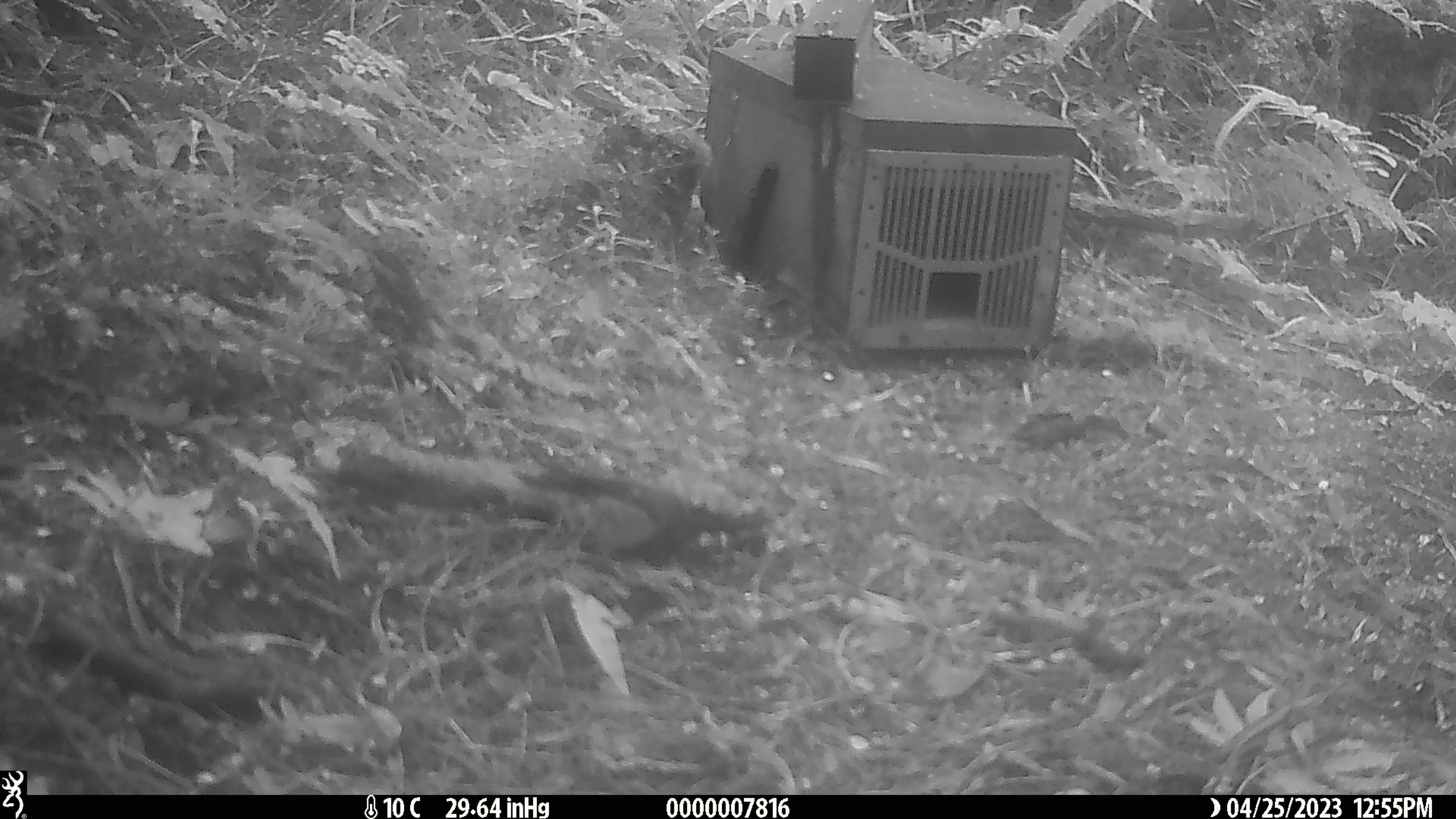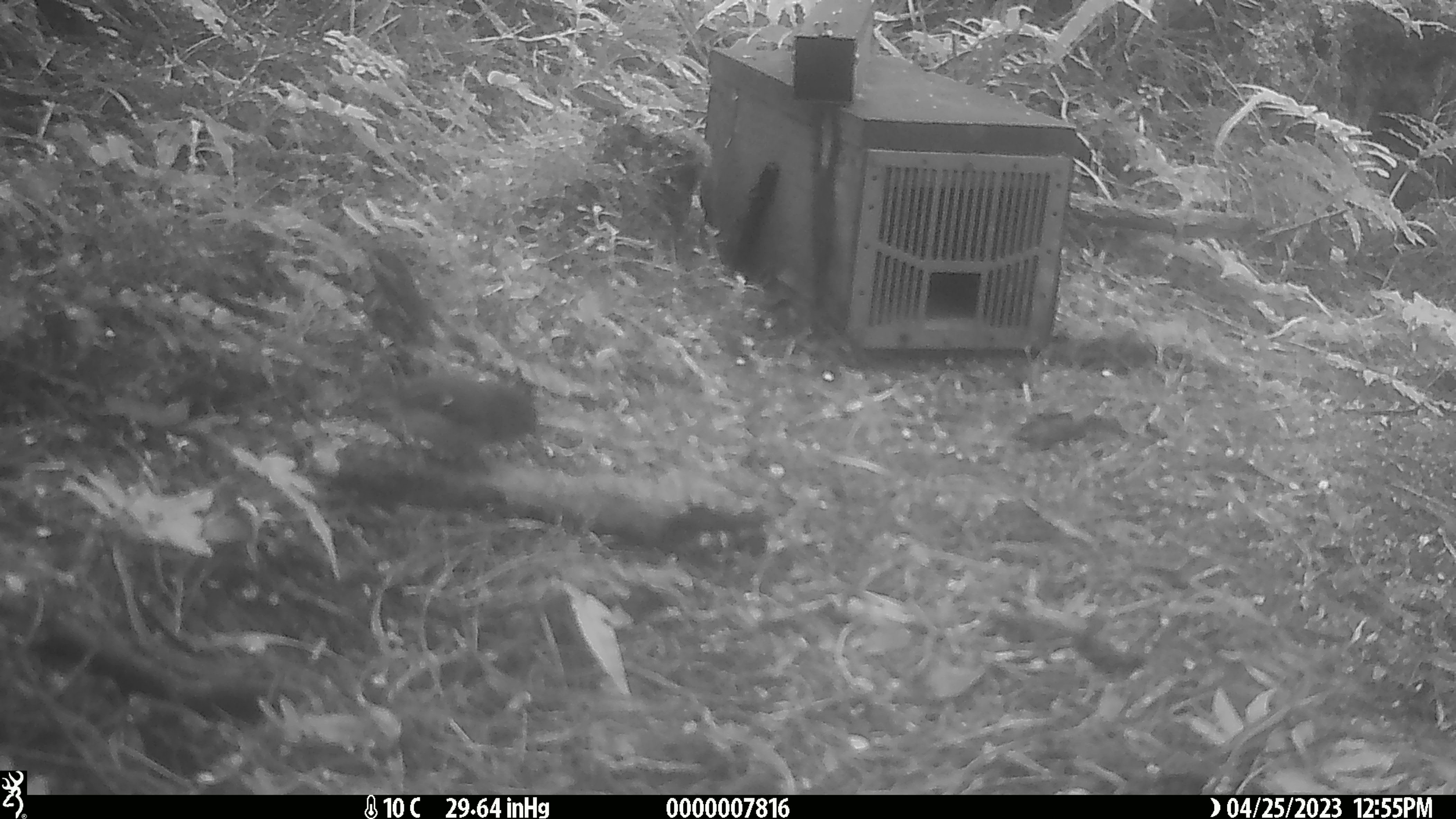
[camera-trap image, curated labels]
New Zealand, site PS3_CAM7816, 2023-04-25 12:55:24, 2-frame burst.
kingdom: Animalia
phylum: Chordata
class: Aves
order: Passeriformes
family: Petroicidae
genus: Petroica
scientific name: Petroica macrocephala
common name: tomtit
Tomtit (Petroica macrocephala).